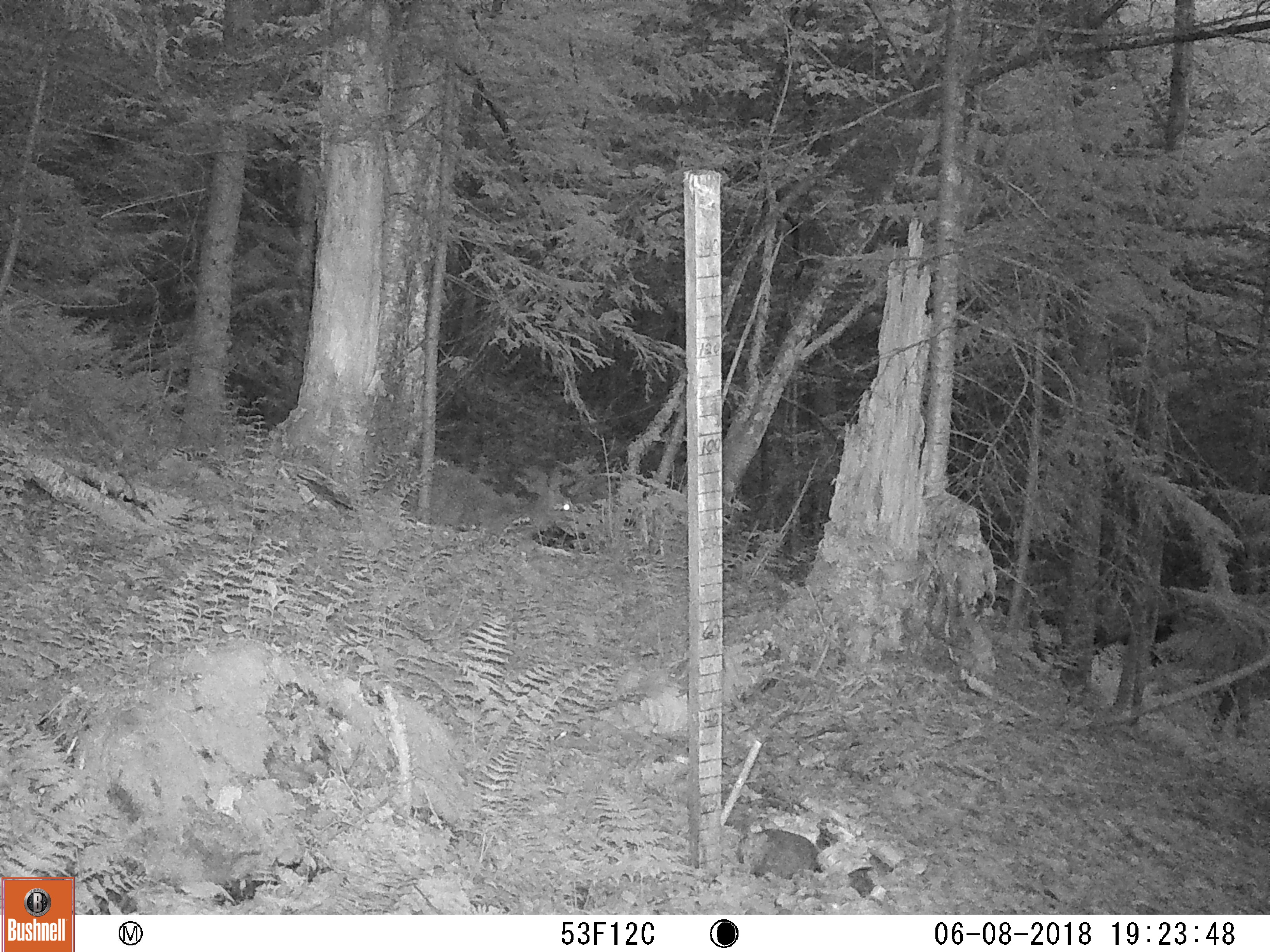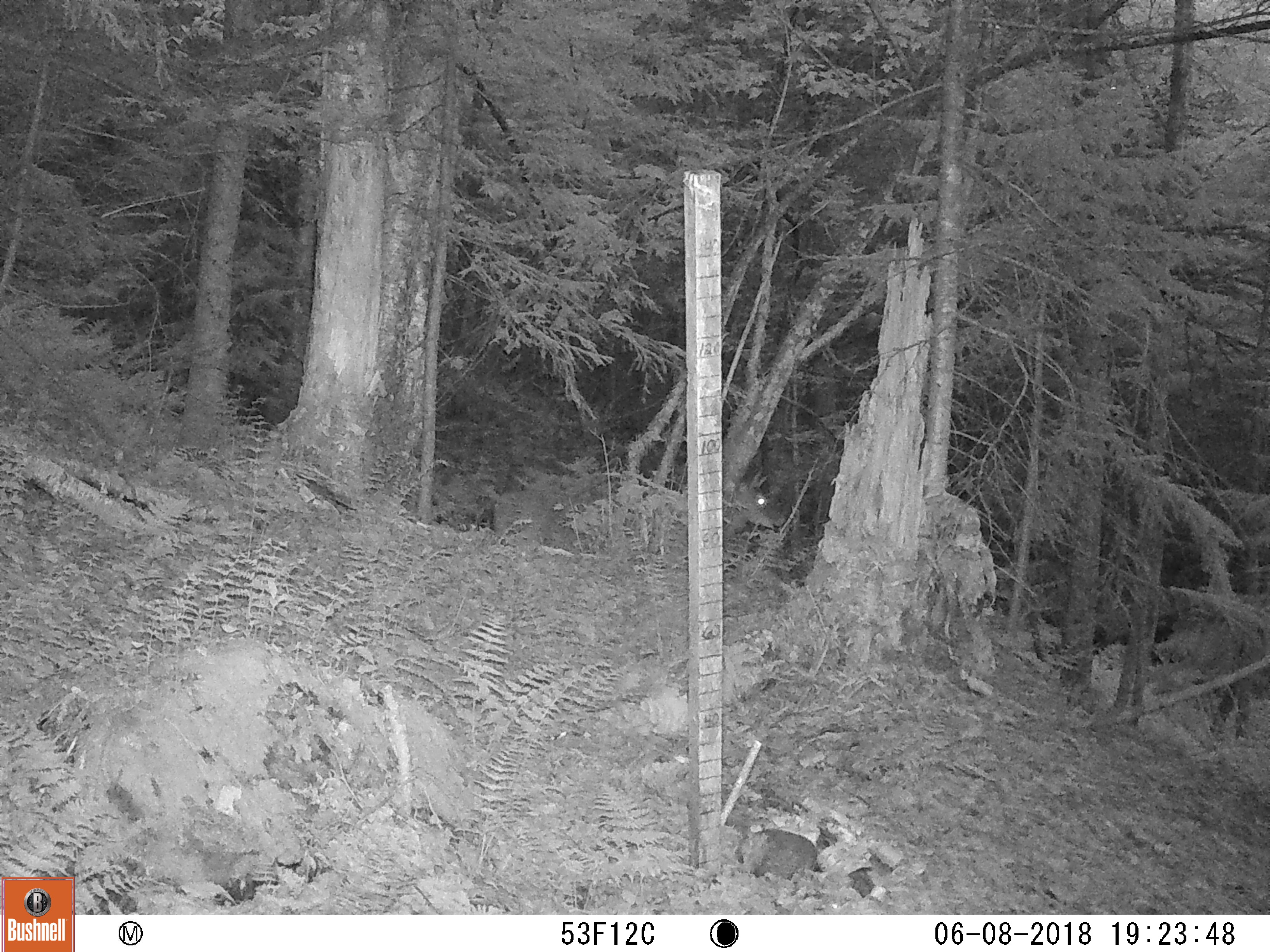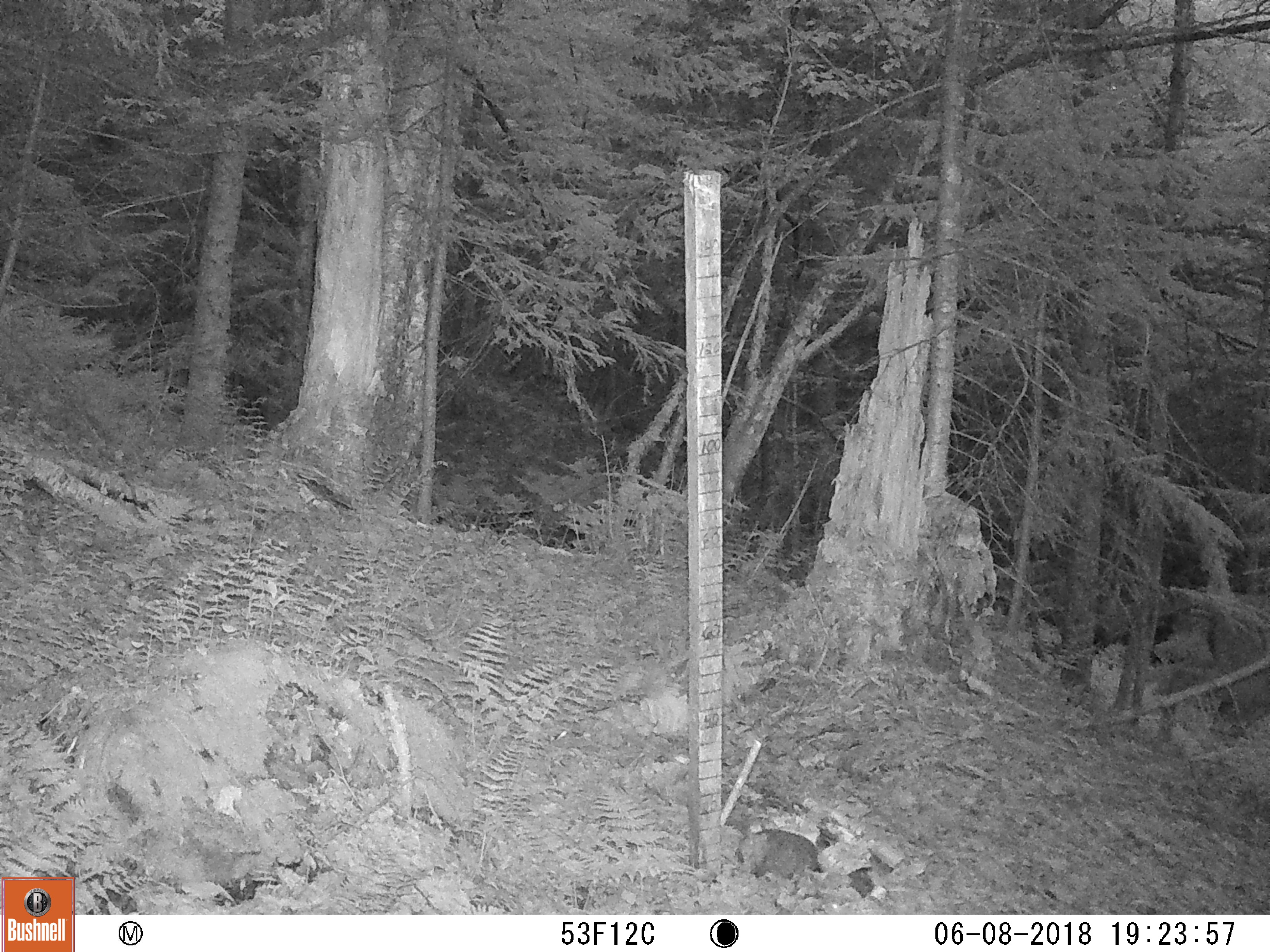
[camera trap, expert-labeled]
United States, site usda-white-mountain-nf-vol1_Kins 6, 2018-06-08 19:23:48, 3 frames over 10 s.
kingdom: Animalia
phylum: Chordata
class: Mammalia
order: Artiodactyla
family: Cervidae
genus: Odocoileus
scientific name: Odocoileus virginianus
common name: white-tailed deer